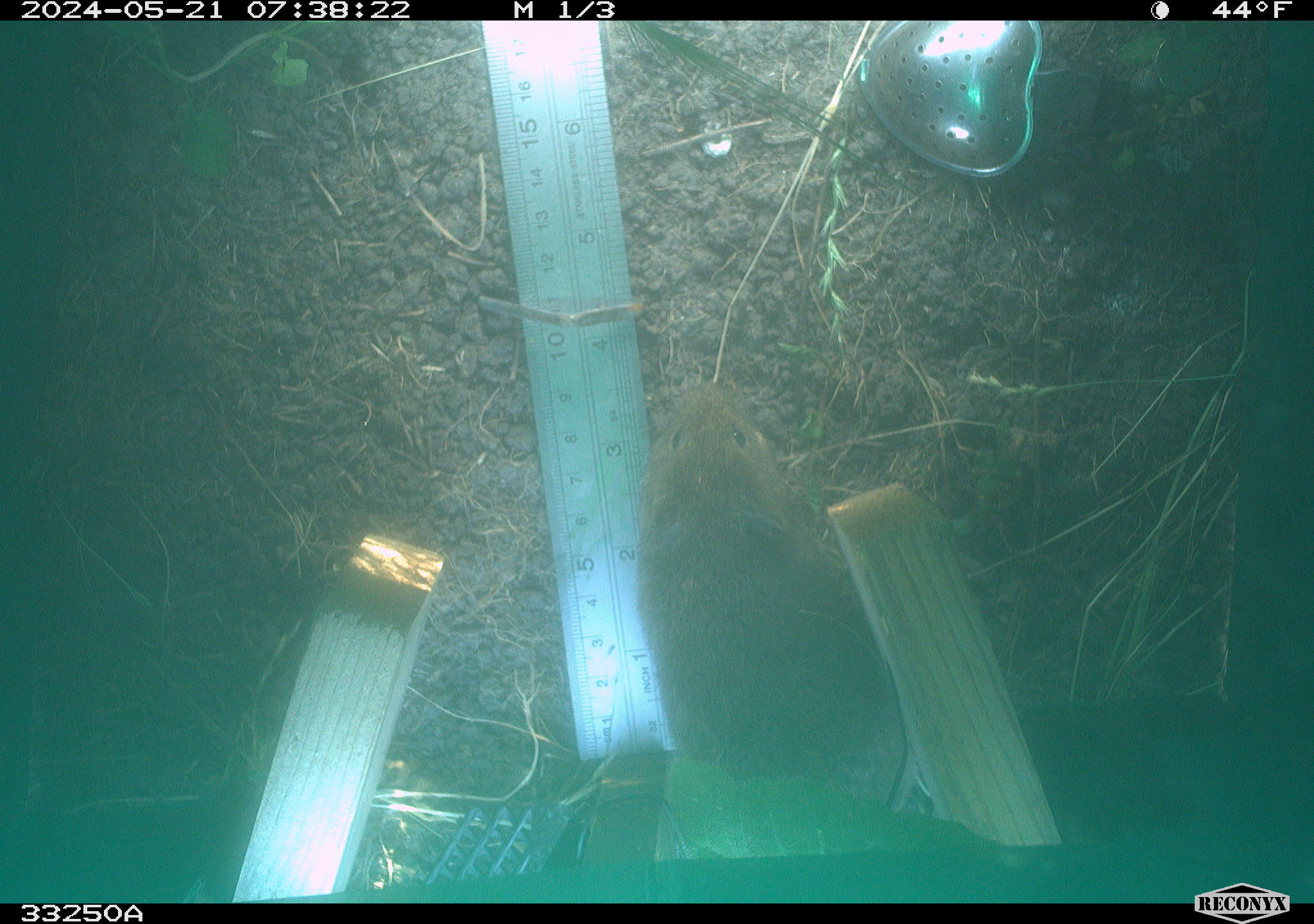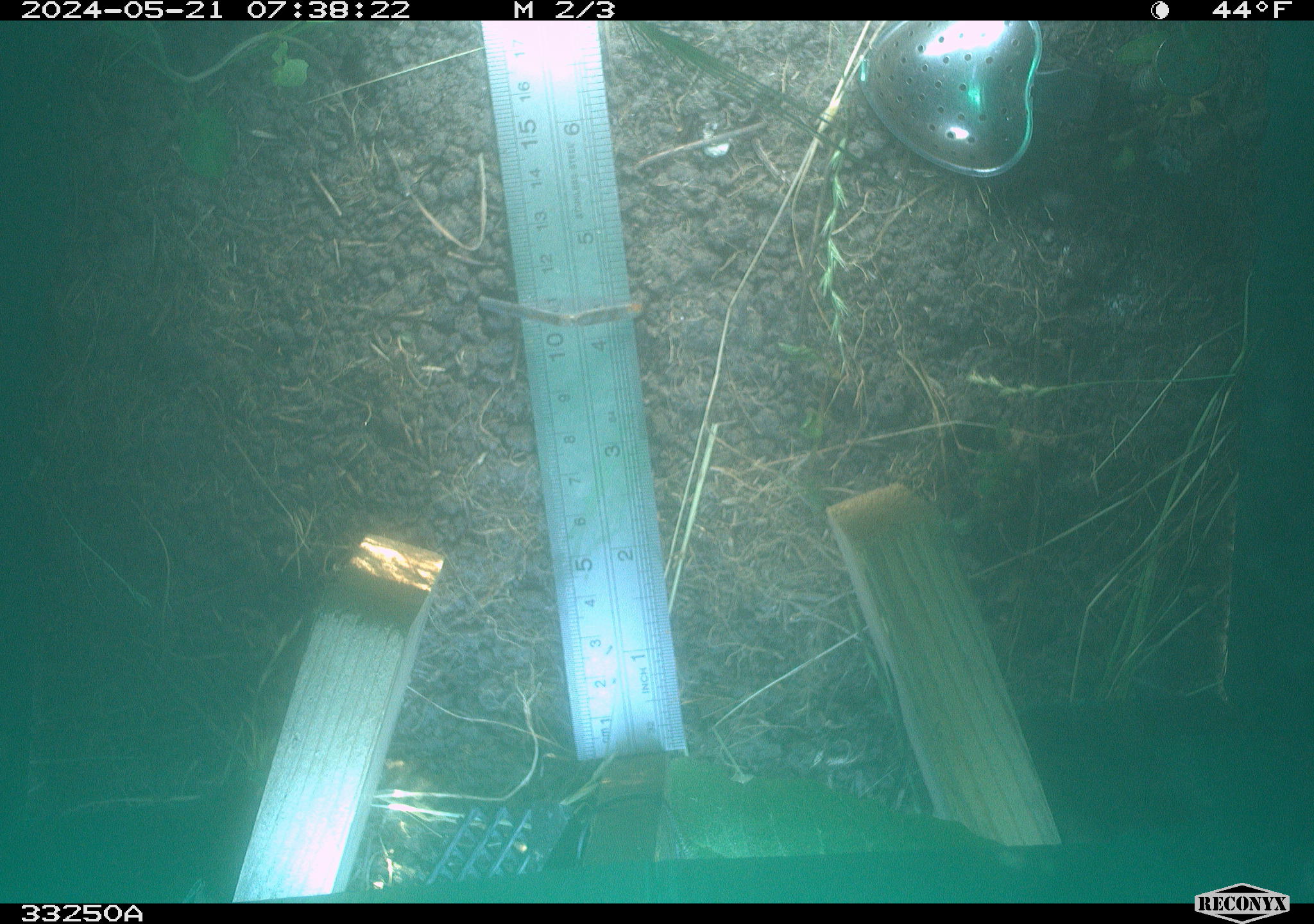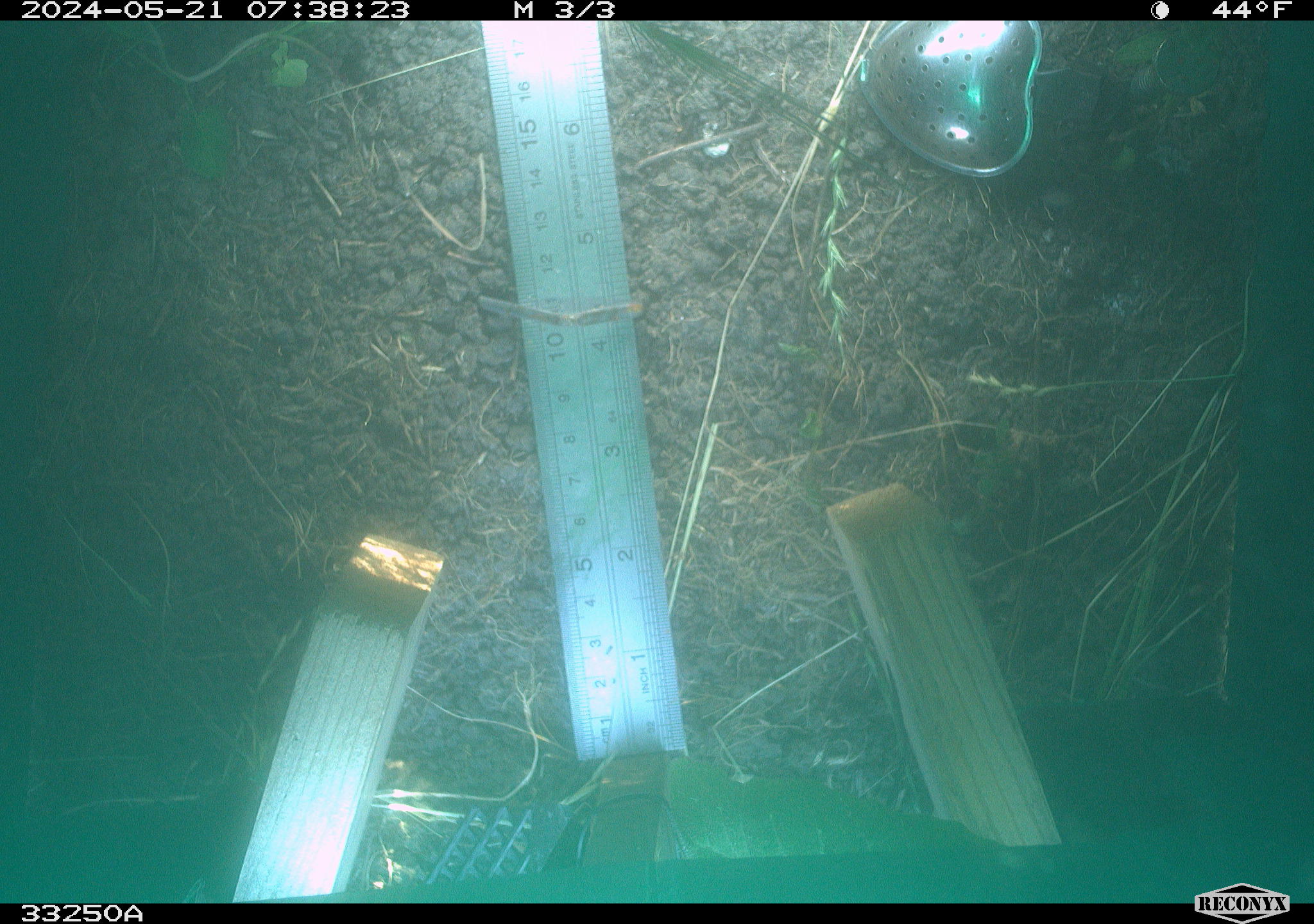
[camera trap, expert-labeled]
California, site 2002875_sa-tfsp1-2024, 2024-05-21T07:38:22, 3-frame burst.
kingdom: Animalia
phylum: Chordata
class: Mammalia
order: Rodentia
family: Cricetidae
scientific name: Arvicolinae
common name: voles, lemmings, and muskrats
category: arvicolinae subfamily